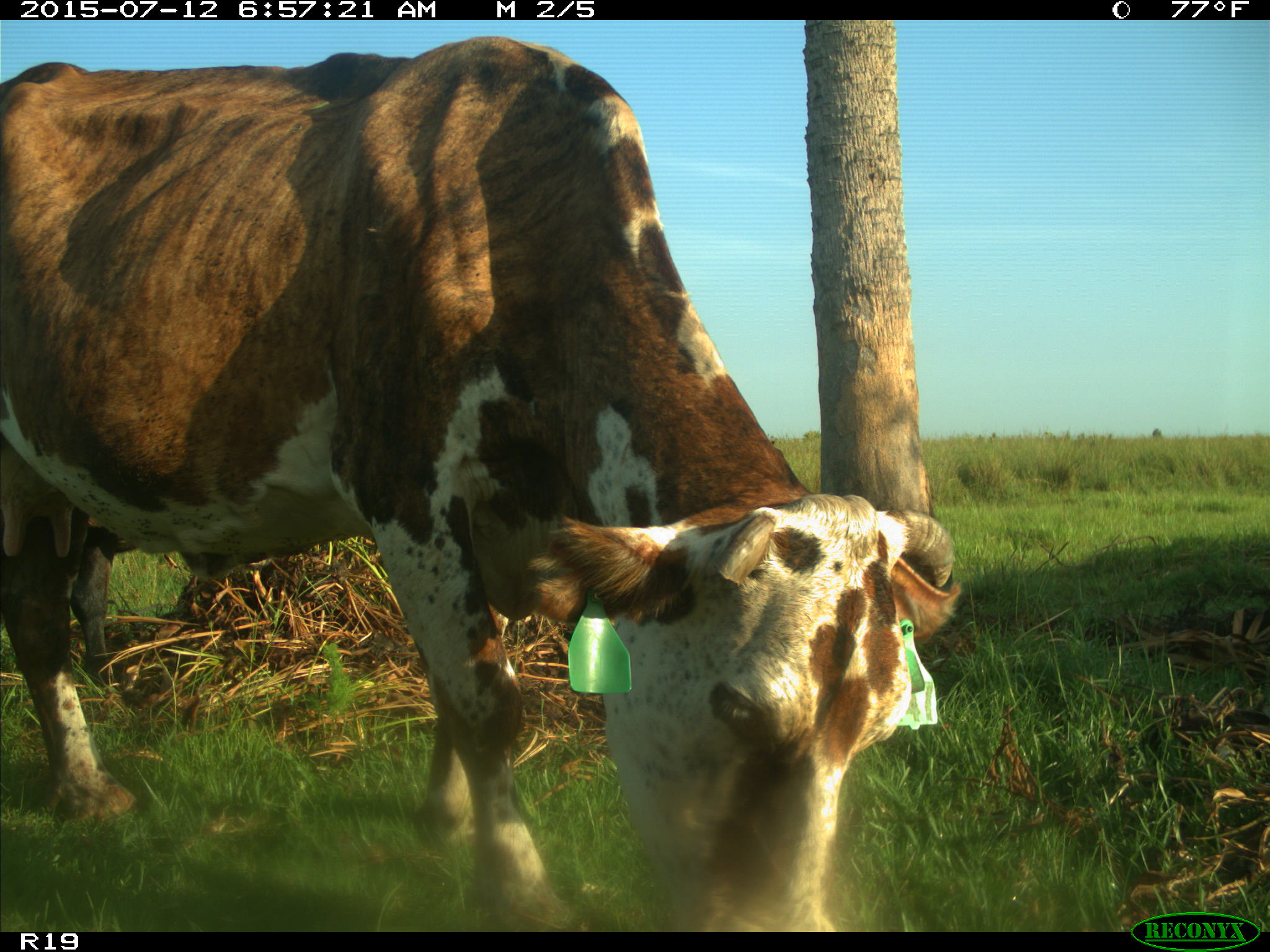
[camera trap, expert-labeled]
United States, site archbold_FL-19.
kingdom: Animalia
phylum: Chordata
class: Mammalia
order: Artiodactyla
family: Bovidae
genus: Bos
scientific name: Bos taurus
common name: domestic cow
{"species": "Bos taurus (domestic cow)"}